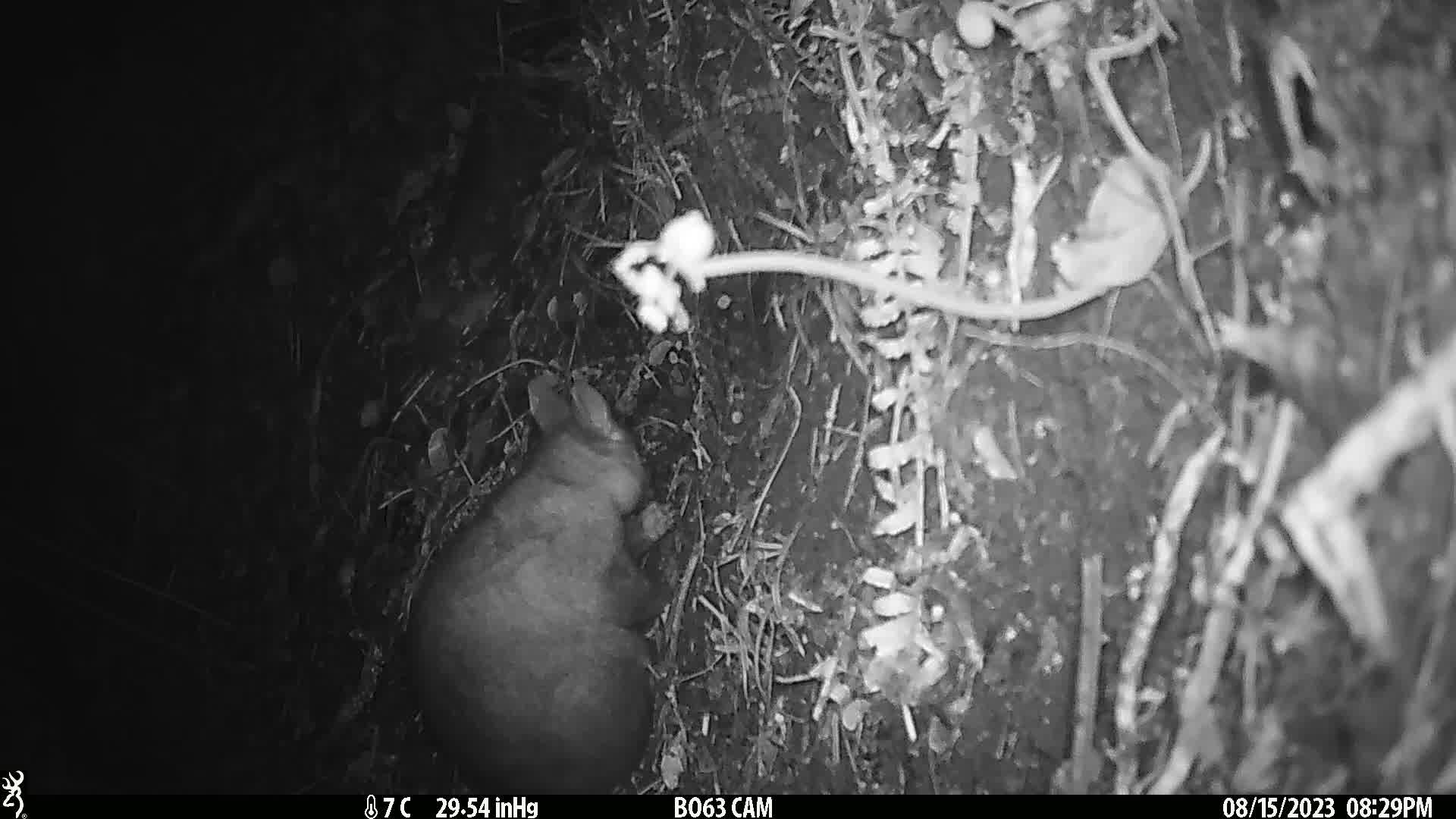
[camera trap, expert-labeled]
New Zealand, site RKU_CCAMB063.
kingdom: Animalia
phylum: Chordata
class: Mammalia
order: Diprotodontia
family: Phalangeridae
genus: Trichosurus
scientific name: Trichosurus vulpecula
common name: common brushtail possum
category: possum